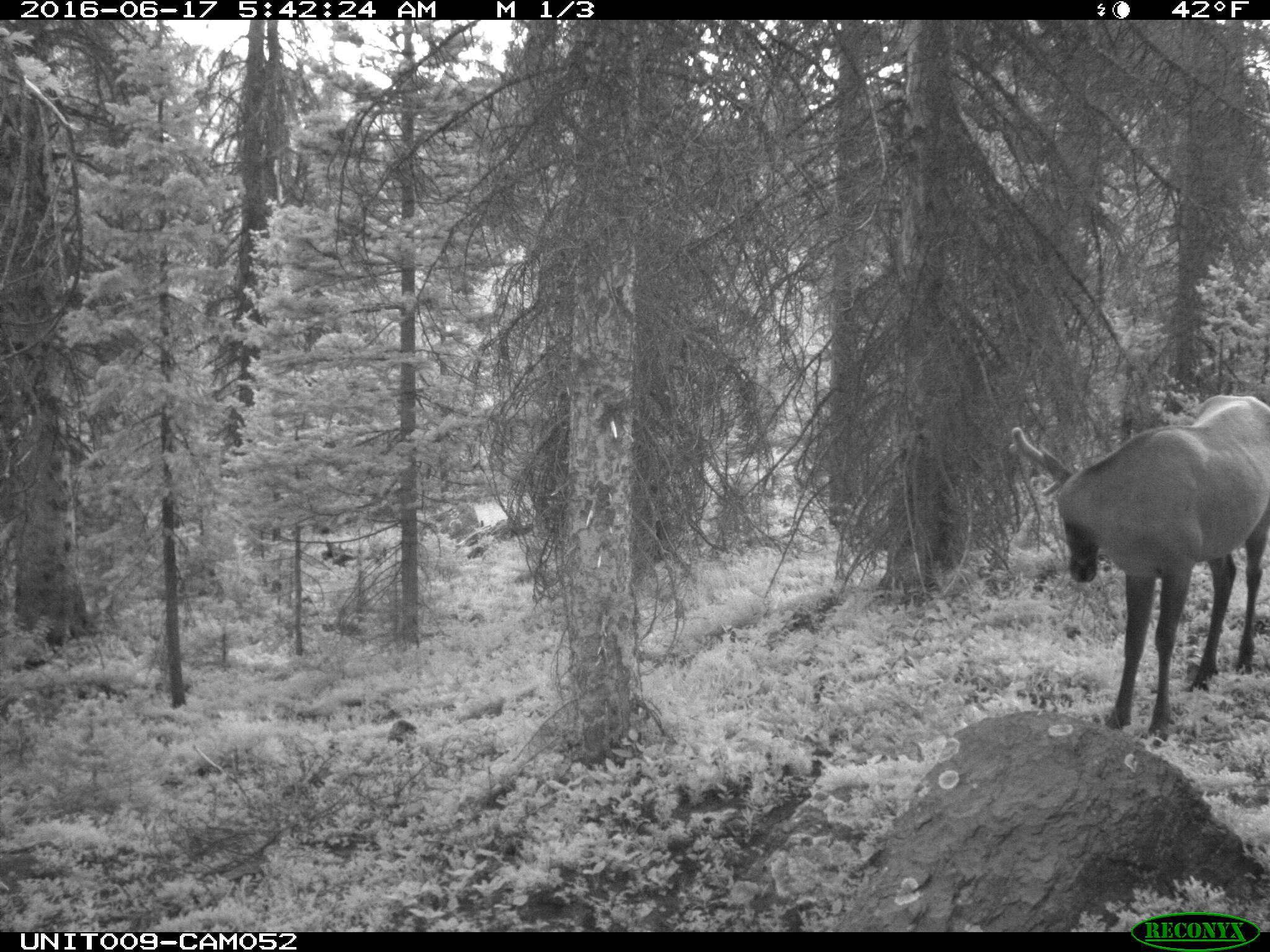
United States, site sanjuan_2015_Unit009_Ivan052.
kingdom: Animalia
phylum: Chordata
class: Mammalia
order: Artiodactyla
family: Cervidae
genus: Cervus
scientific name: Cervus elaphus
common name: red deer